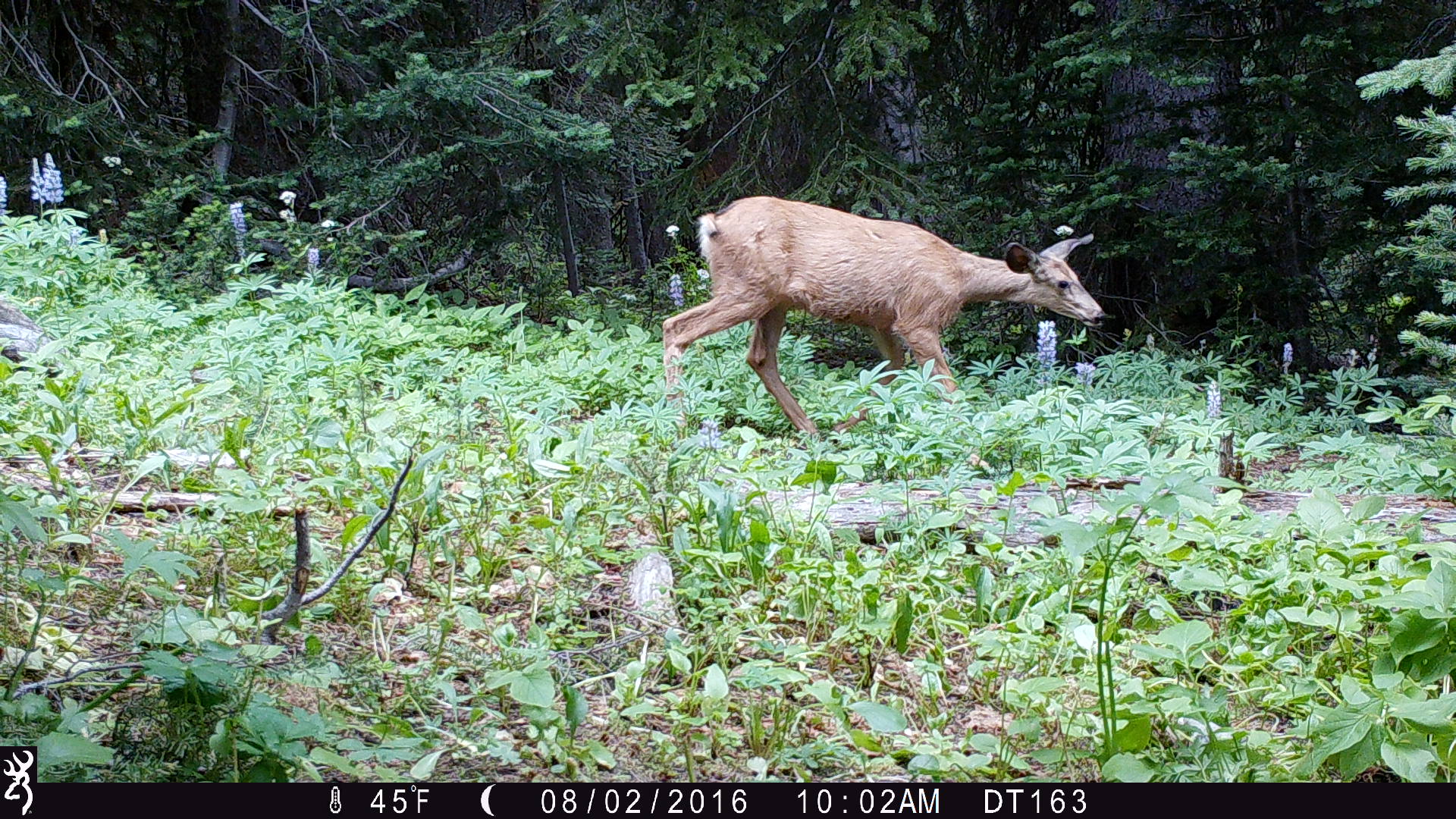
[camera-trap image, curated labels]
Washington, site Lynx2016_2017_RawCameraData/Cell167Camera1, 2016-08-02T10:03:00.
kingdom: Animalia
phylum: Chordata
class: Mammalia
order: Artiodactyla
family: Cervidae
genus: Odocoileus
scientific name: Odocoileus hemionus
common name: mule deer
Odocoileus hemionus (mule deer). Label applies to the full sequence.